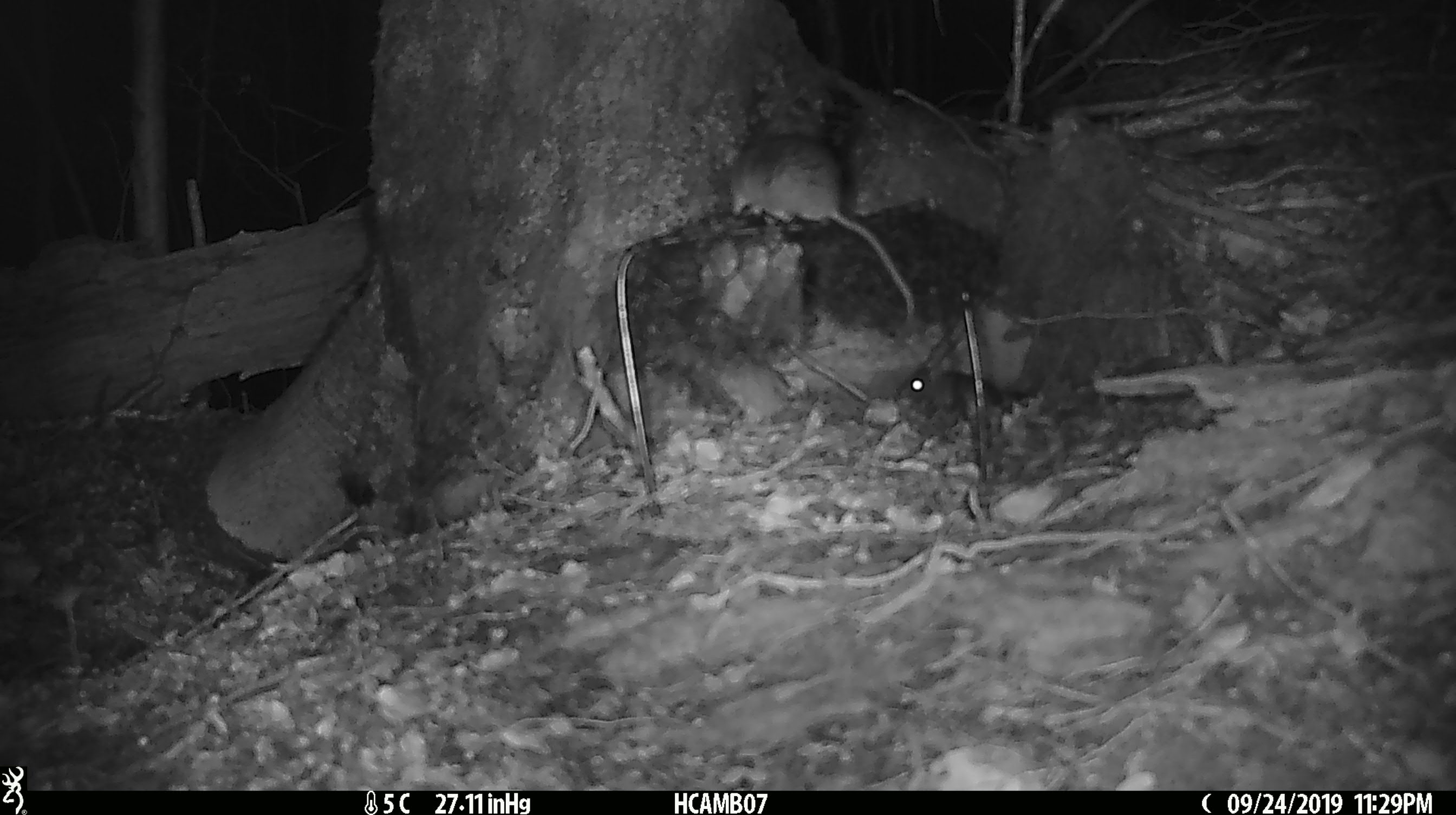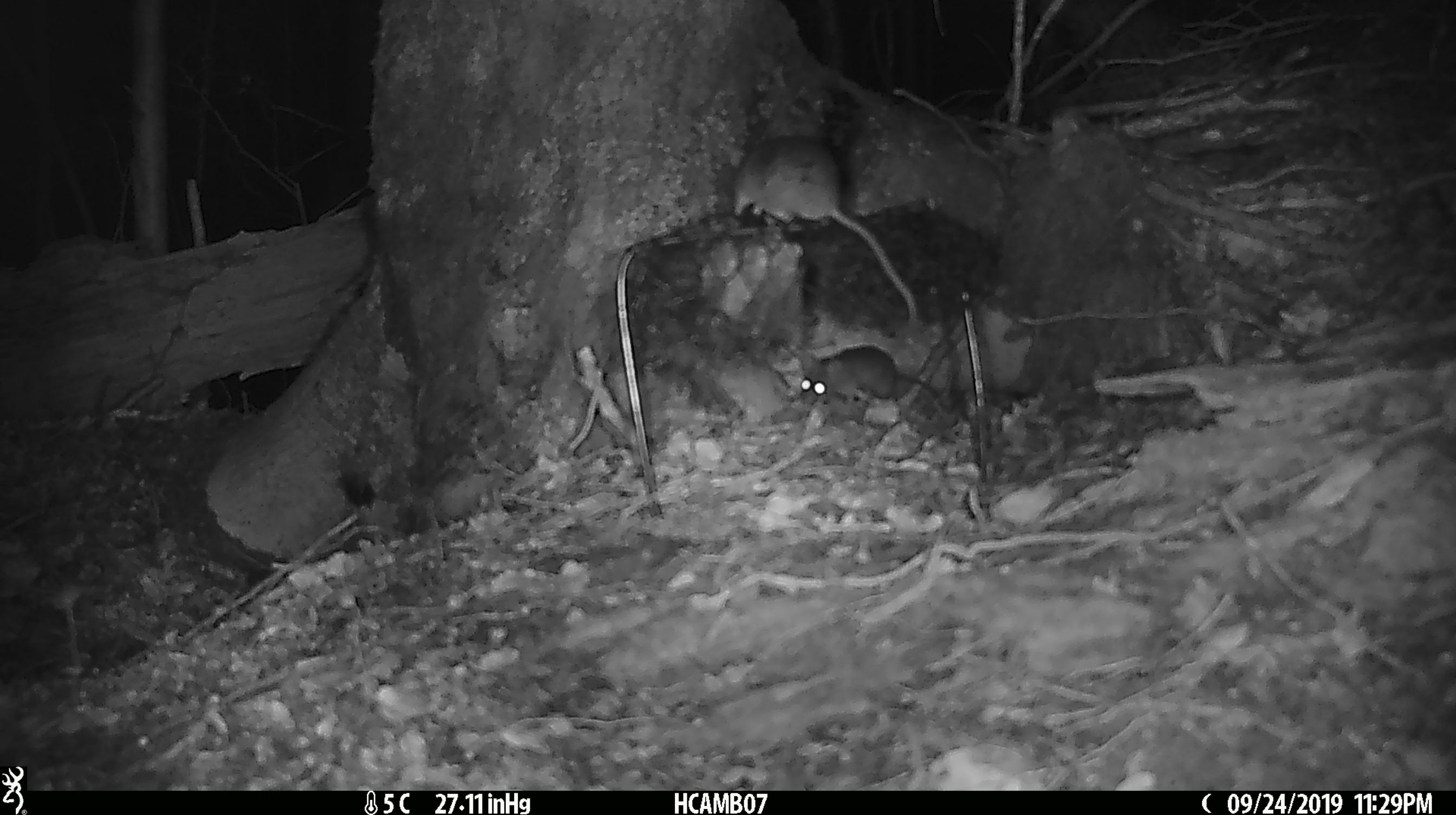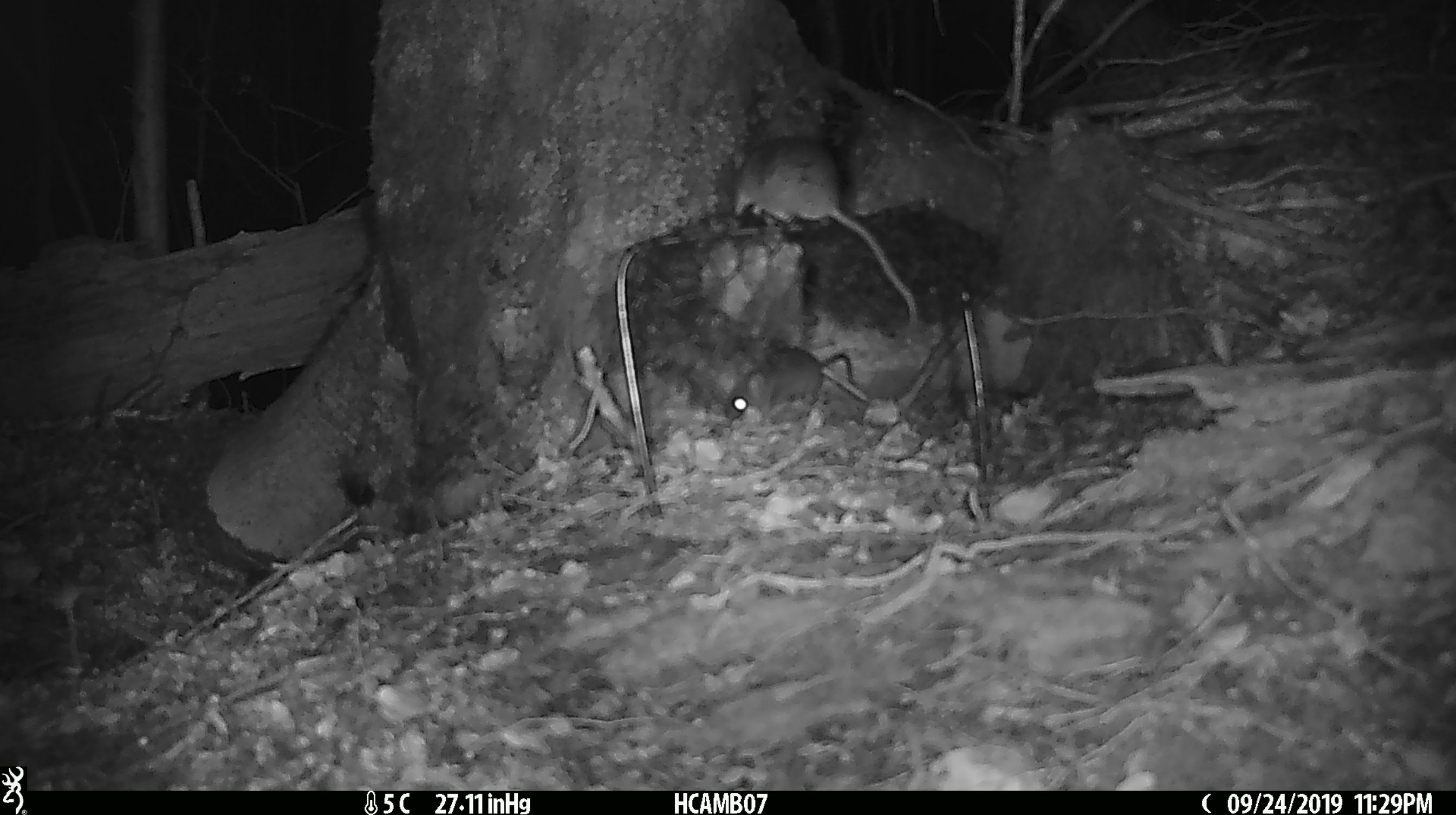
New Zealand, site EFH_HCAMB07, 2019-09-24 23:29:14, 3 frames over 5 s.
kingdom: Animalia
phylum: Chordata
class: Mammalia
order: Rodentia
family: Muridae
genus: Mus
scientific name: Mus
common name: mouse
Mouse (Mus).